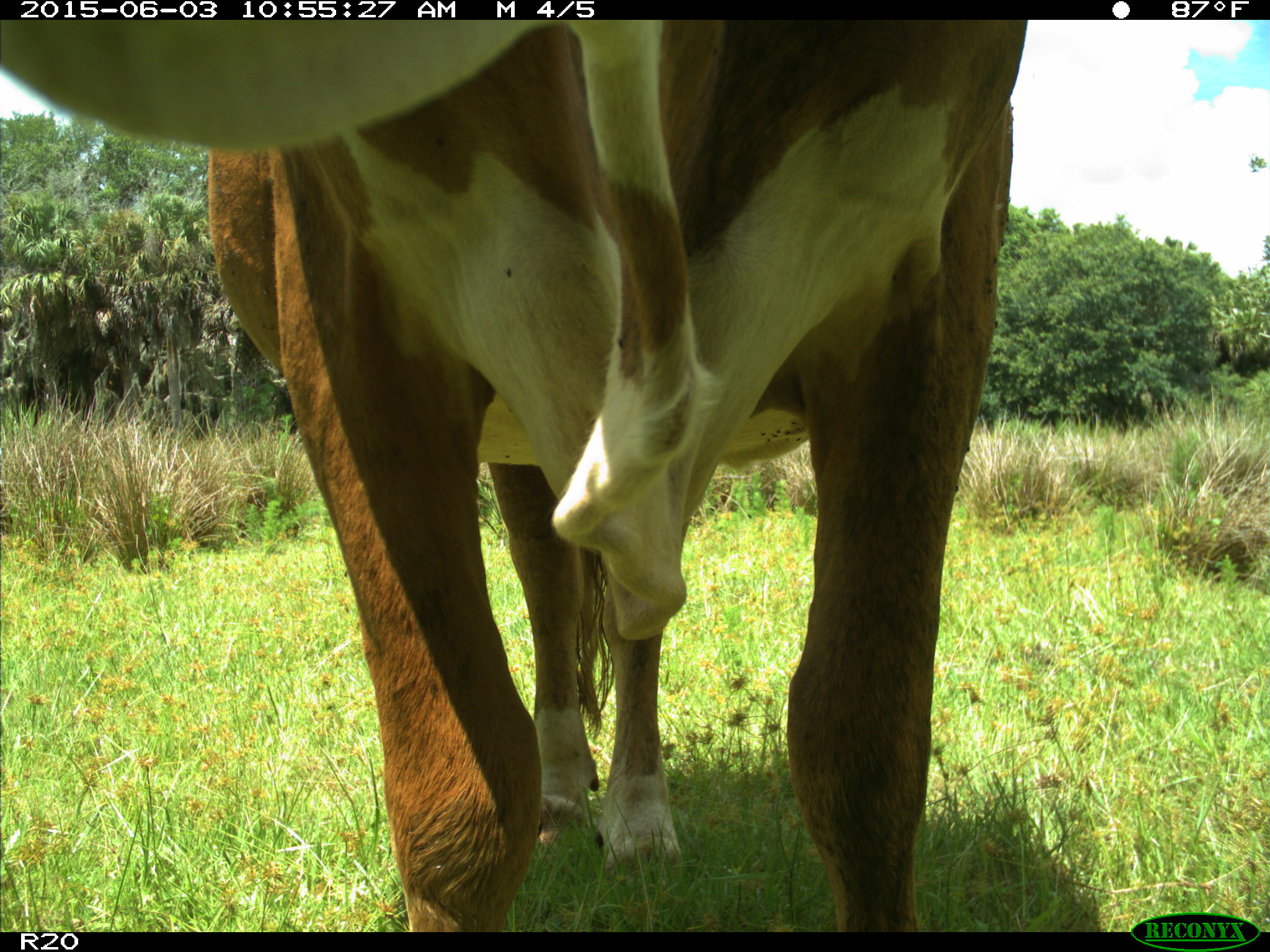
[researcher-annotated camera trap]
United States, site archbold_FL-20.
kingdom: Animalia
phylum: Chordata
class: Mammalia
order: Artiodactyla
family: Bovidae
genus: Bos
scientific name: Bos taurus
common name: domestic cow